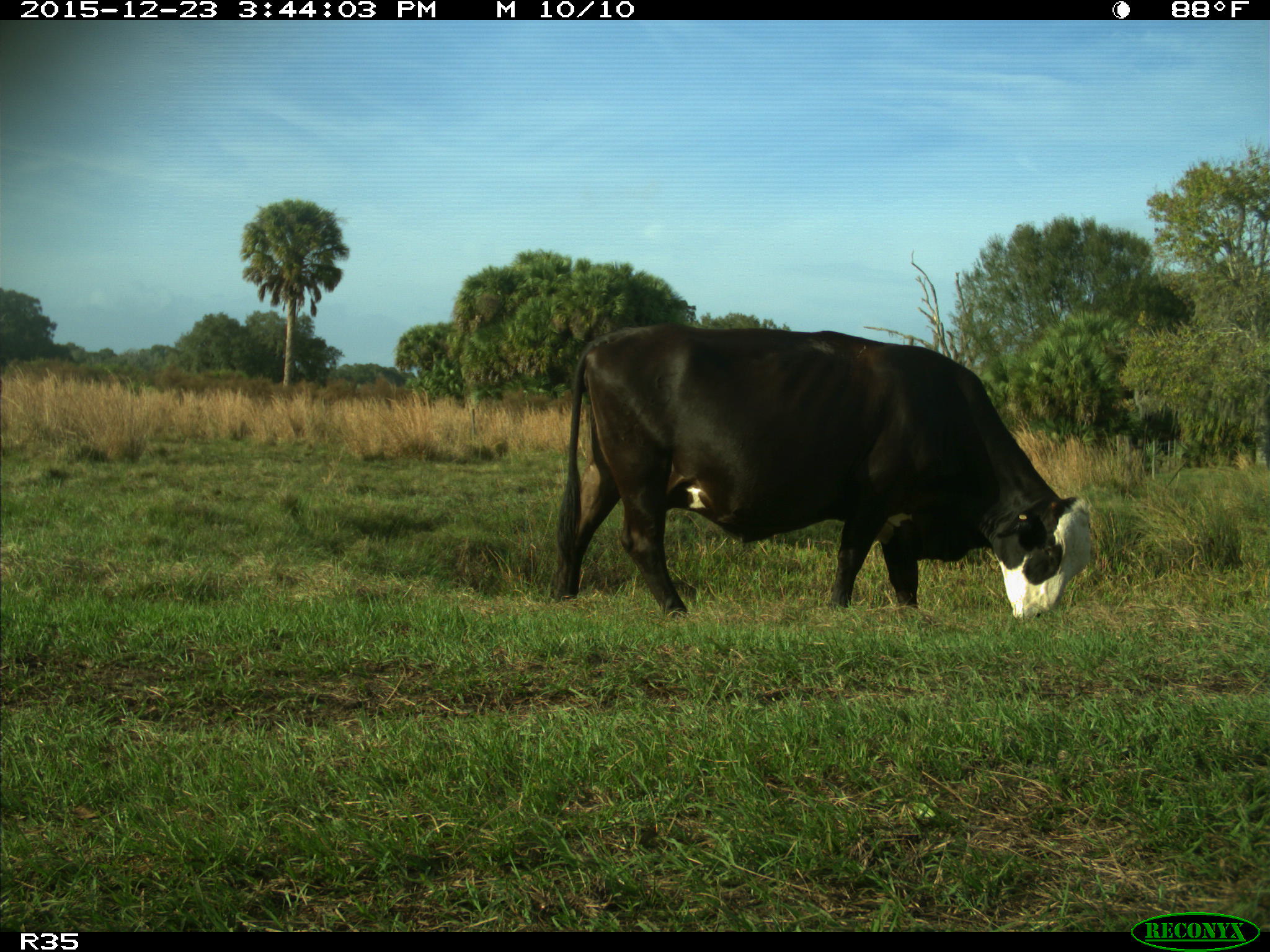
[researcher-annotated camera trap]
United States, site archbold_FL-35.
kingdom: Animalia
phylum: Chordata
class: Mammalia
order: Artiodactyla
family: Bovidae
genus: Bos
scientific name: Bos taurus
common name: domestic cow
Bos taurus (domestic cow).